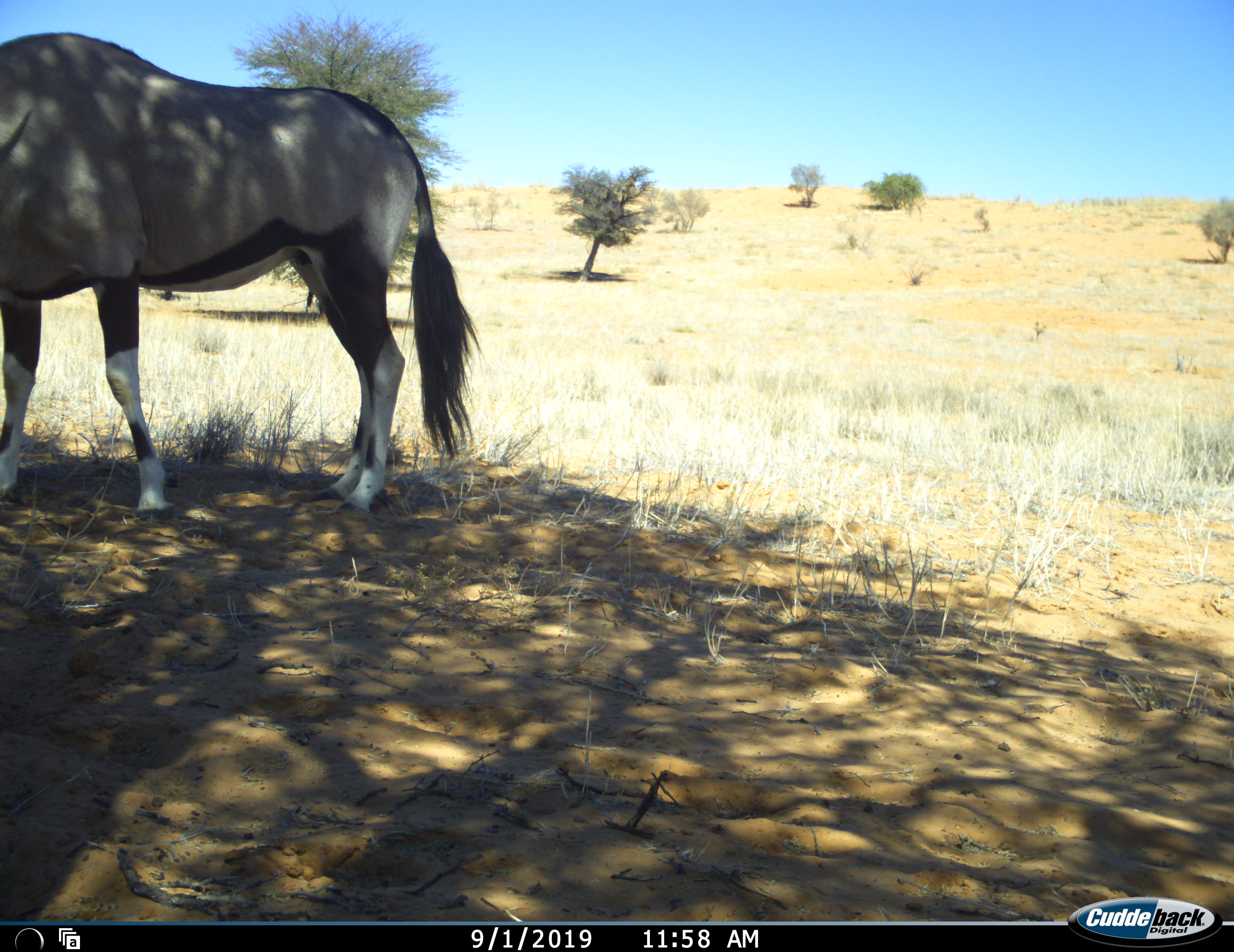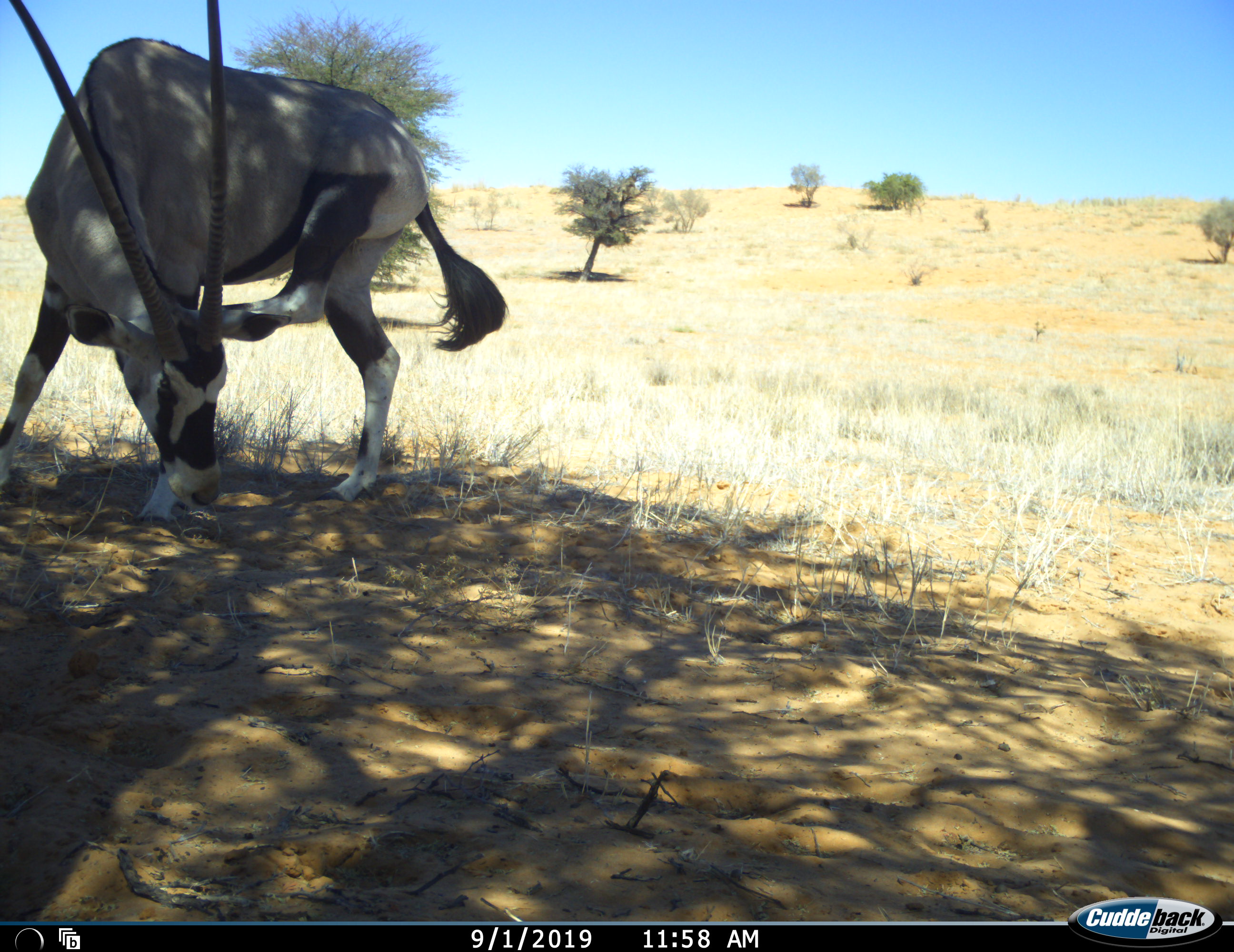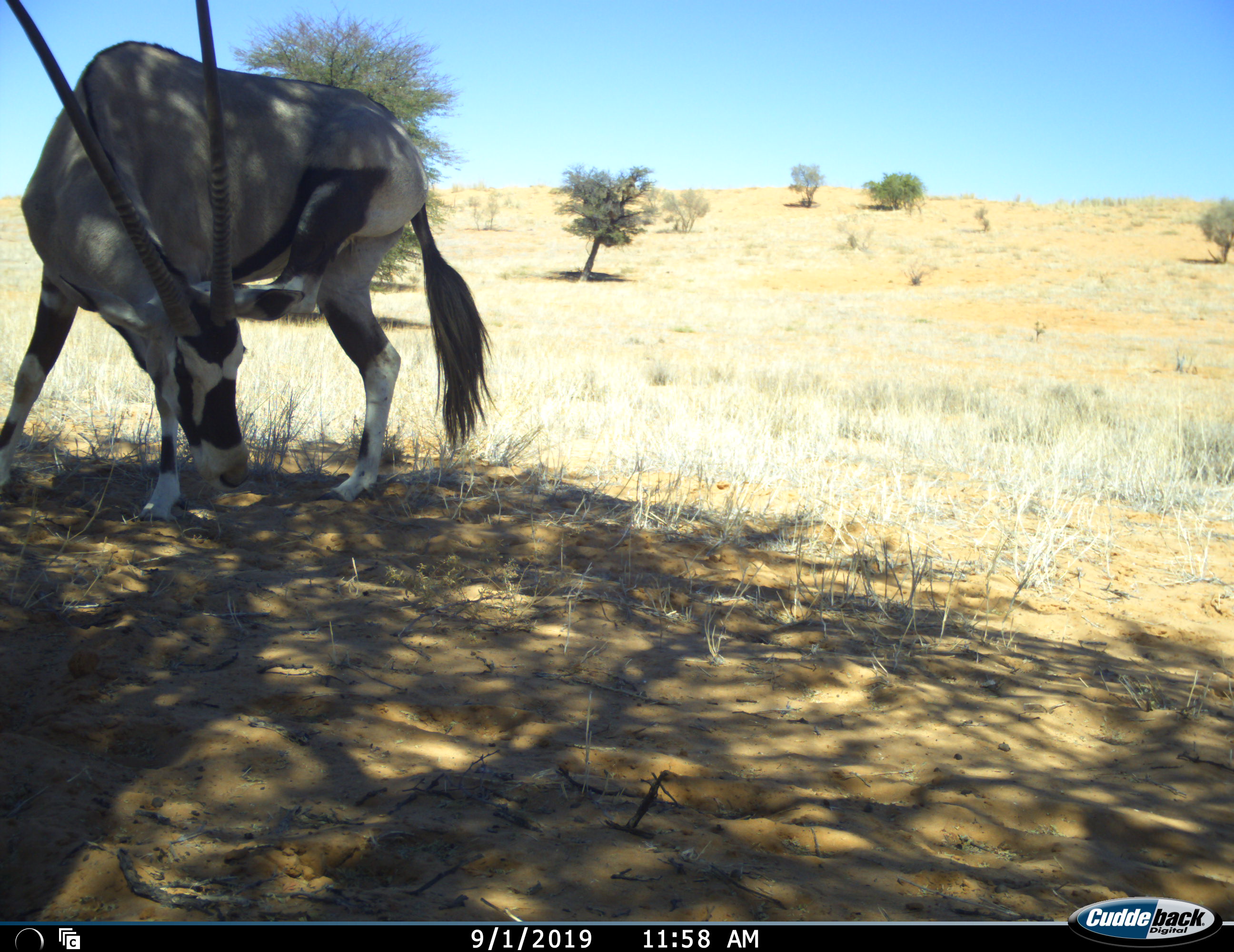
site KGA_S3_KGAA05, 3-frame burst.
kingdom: Animalia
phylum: Chordata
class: Mammalia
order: Artiodactyla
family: Bovidae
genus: Oryx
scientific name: Oryx gazella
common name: gemsbok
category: oryx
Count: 1.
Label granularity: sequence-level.